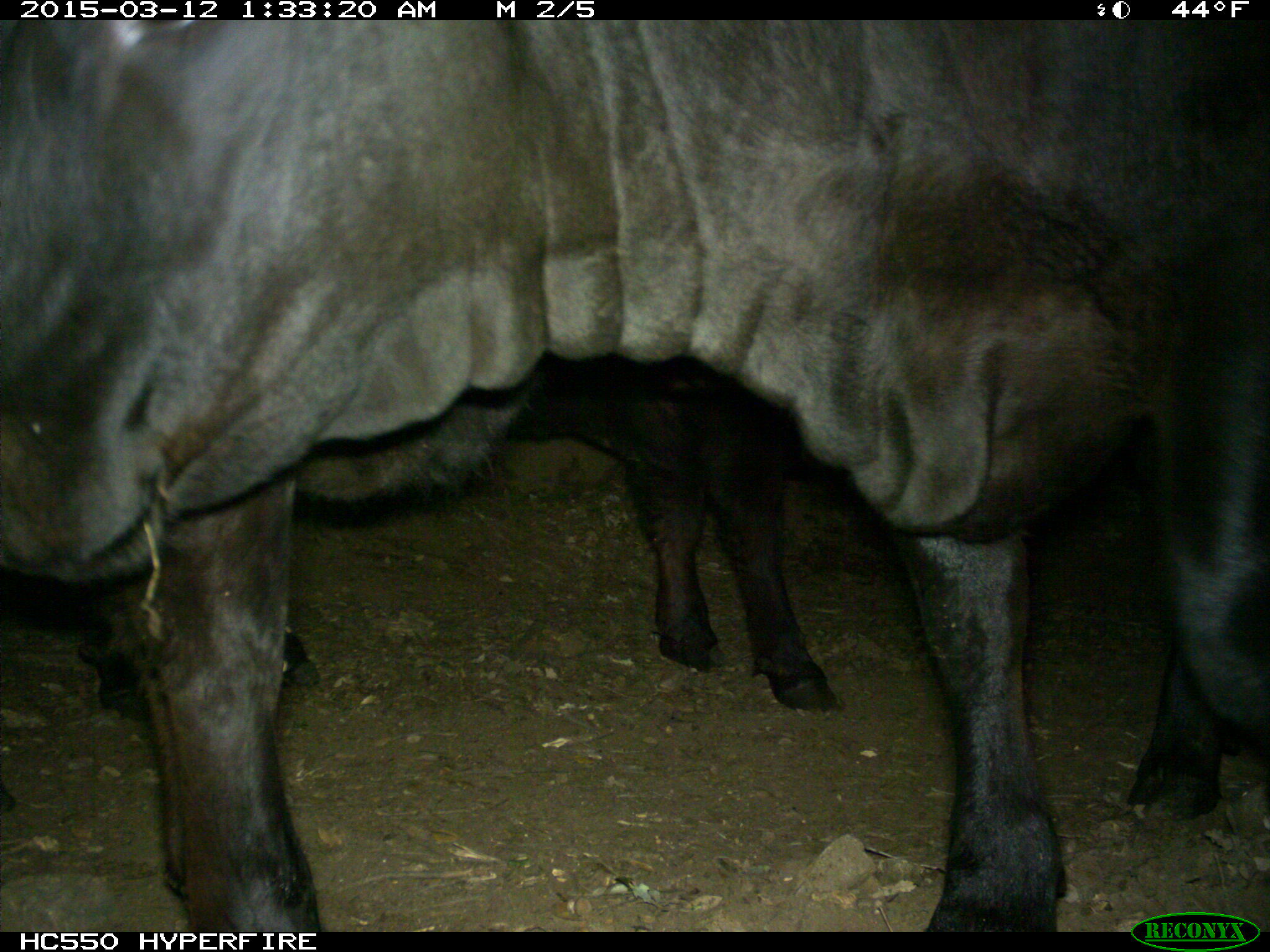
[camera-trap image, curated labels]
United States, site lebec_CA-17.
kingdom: Animalia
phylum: Chordata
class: Mammalia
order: Artiodactyla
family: Bovidae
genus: Bos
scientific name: Bos taurus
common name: domestic cow